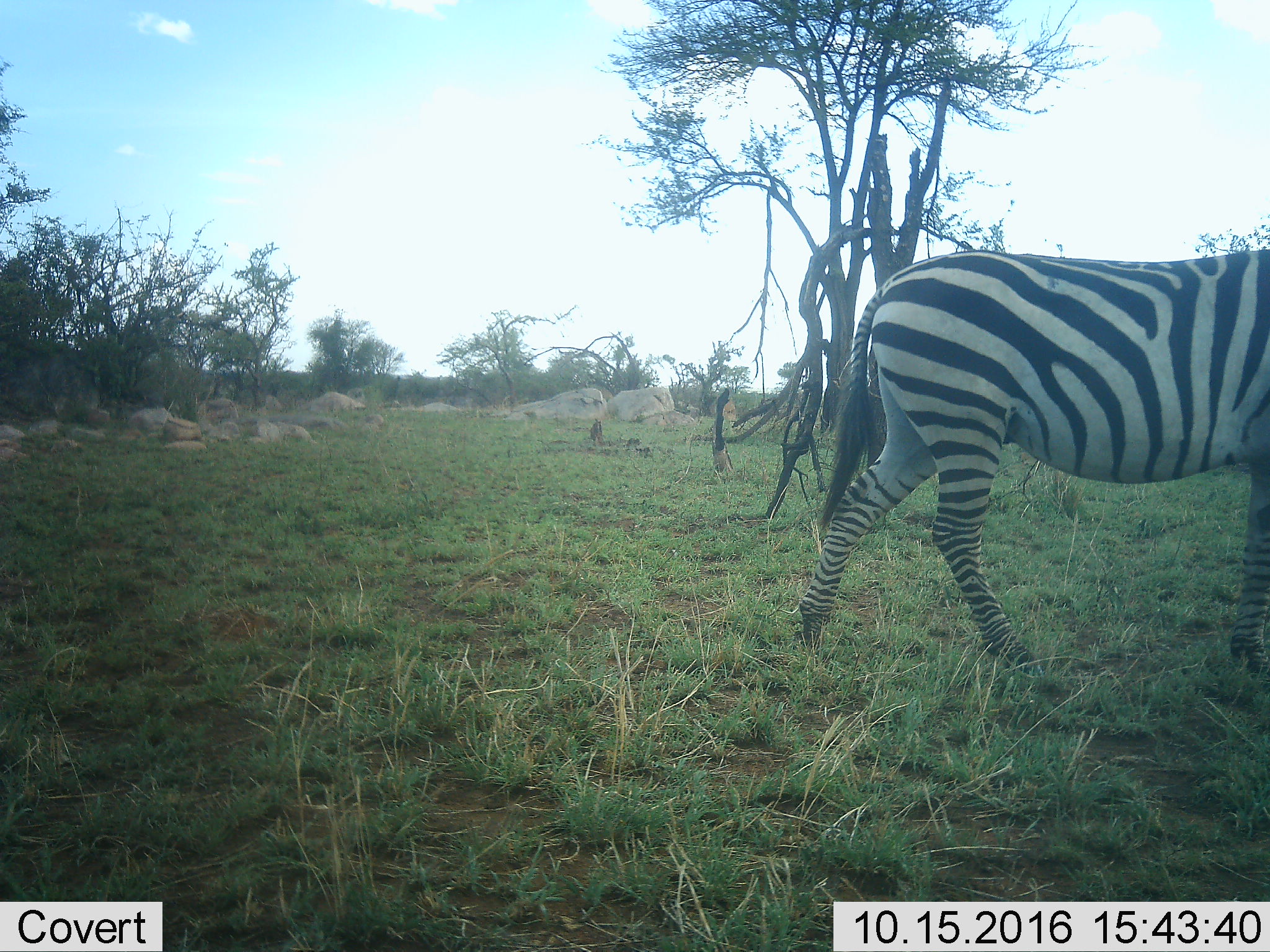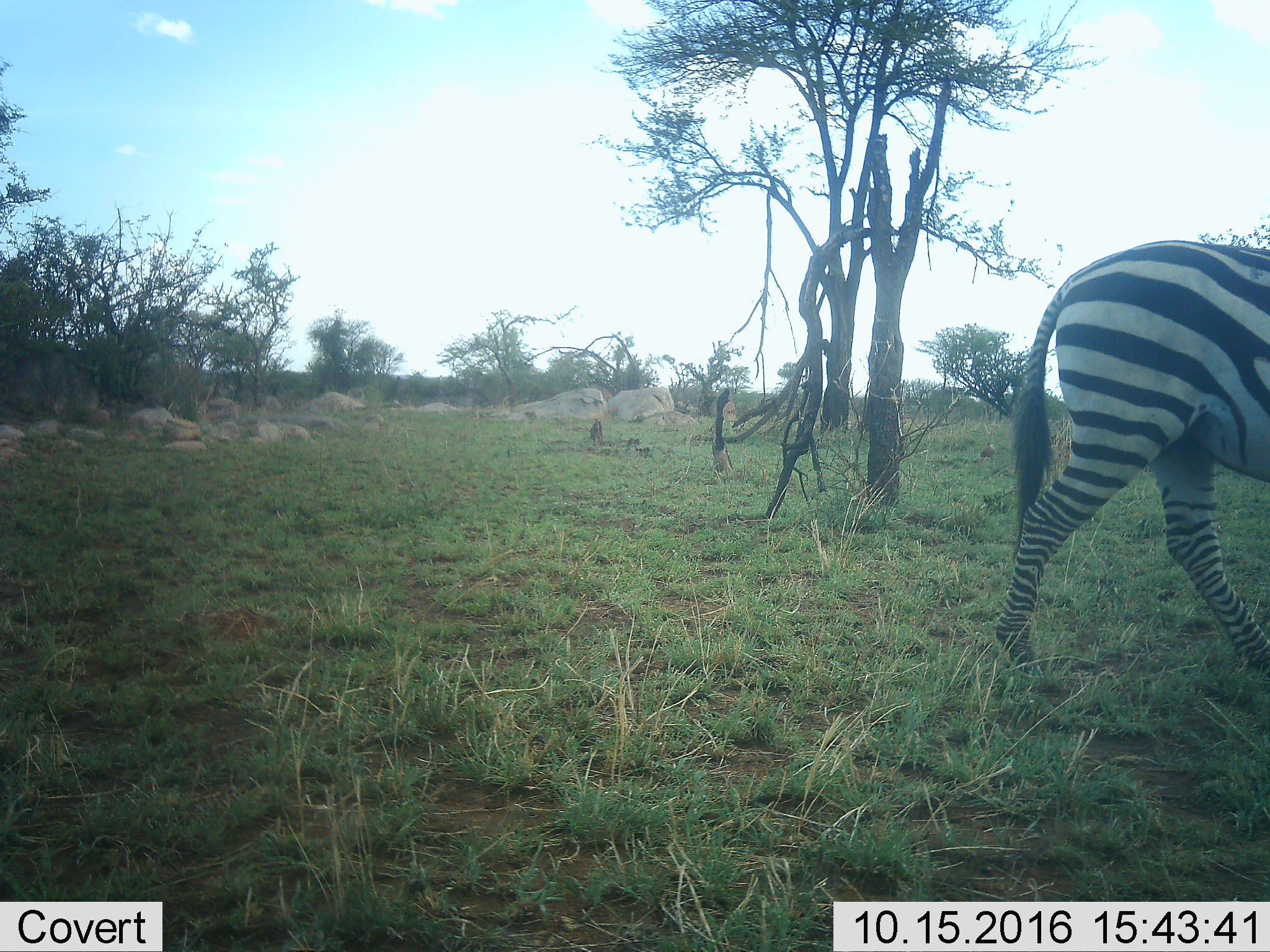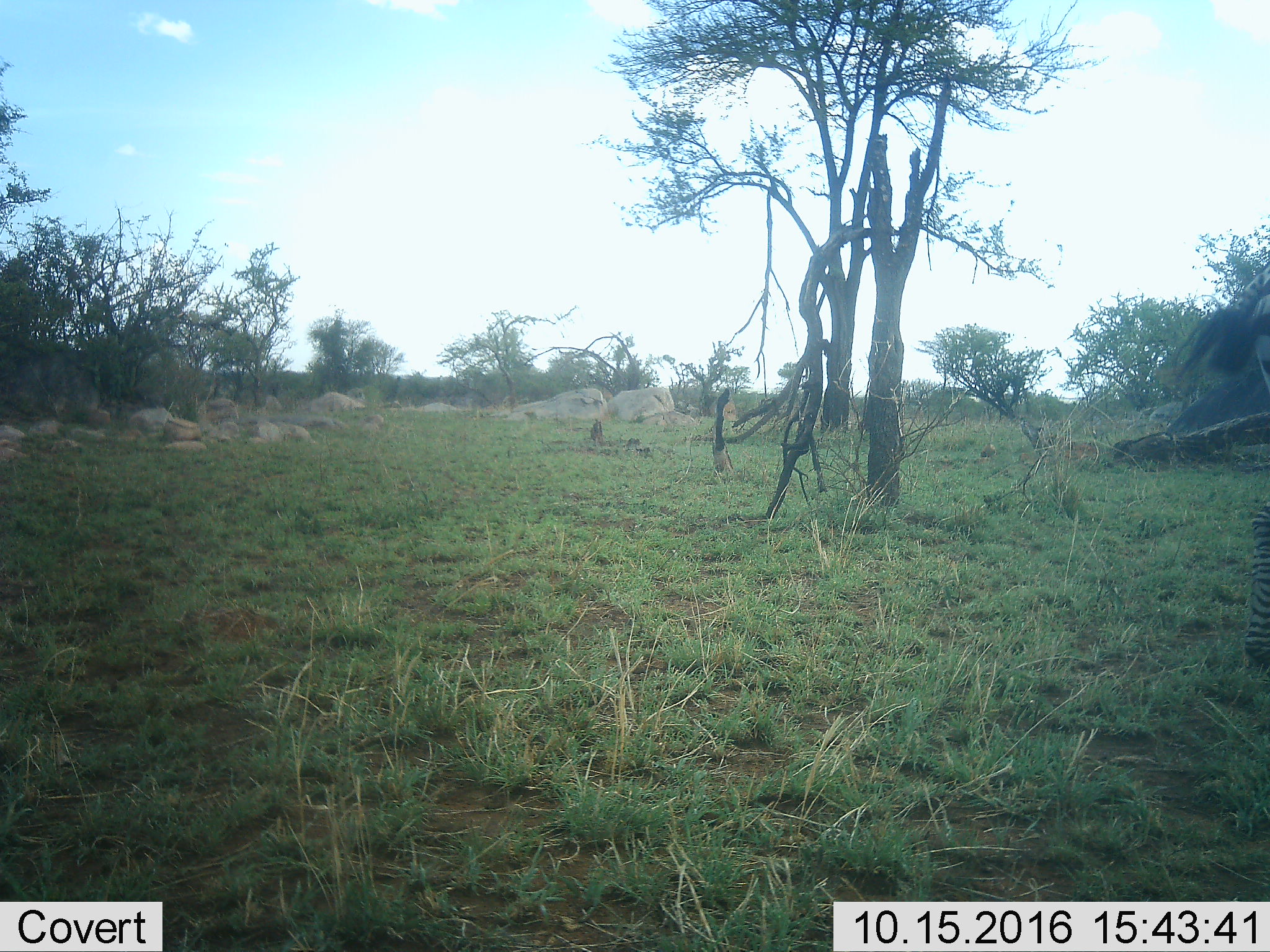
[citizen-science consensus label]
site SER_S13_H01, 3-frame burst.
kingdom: Animalia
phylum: Chordata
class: Mammalia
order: Perissodactyla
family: Equidae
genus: Equus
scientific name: Equus quagga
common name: plains zebra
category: zebraplains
Zebraplains (plains zebra) (Equus quagga), count 1. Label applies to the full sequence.